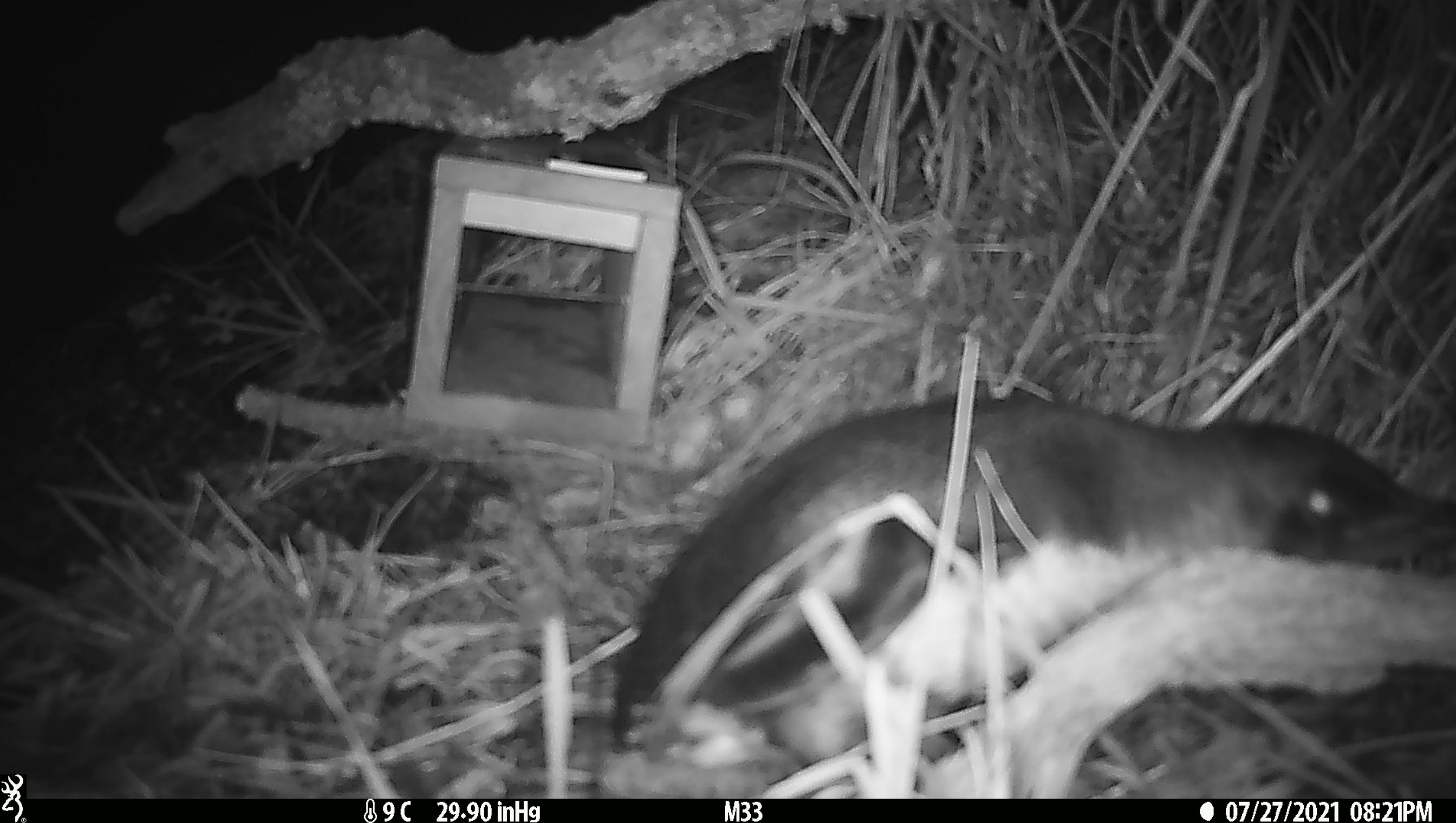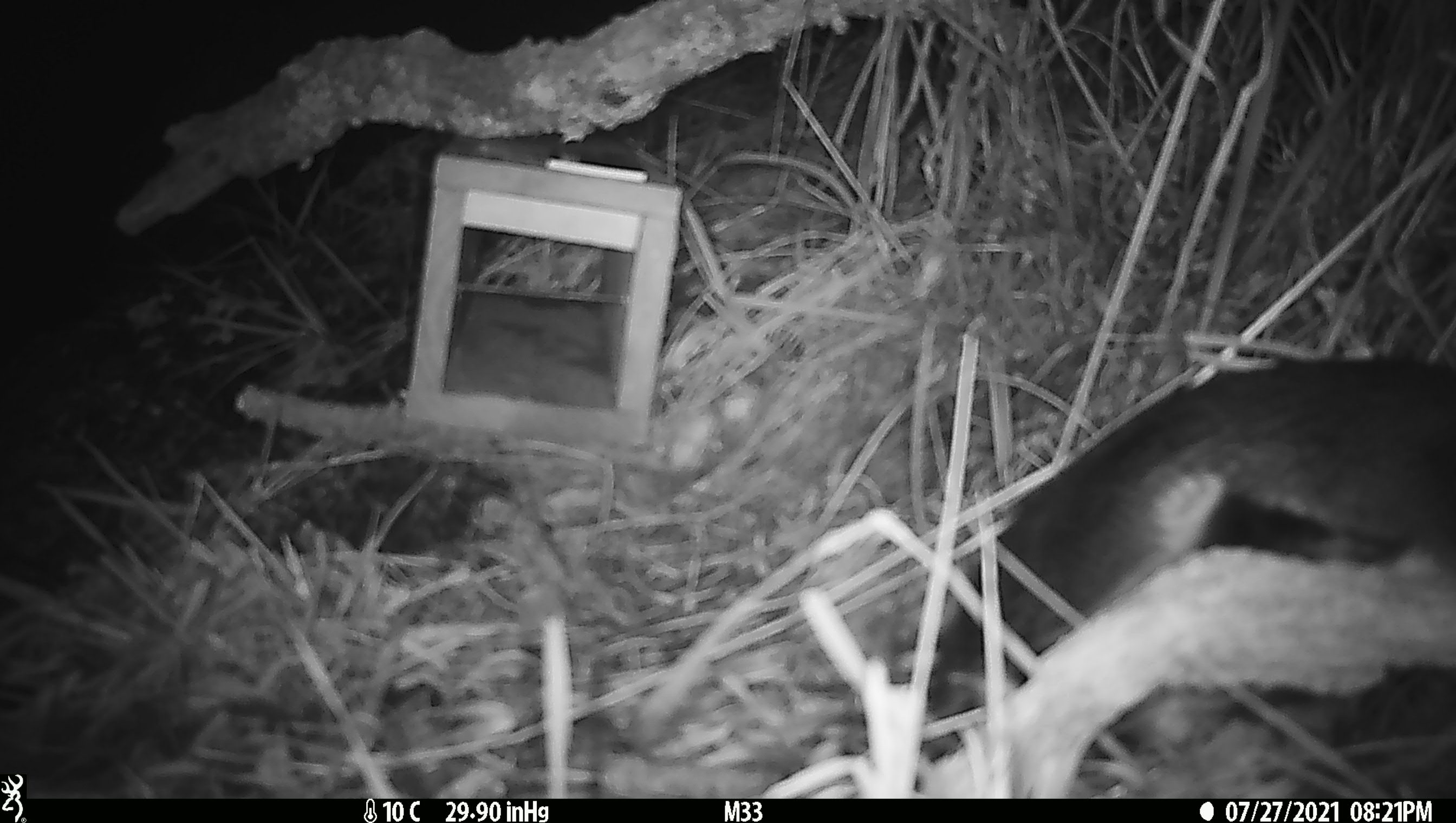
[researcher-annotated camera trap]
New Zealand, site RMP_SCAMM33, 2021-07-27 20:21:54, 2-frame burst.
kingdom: Animalia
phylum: Chordata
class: Aves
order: Sphenisciformes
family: Spheniscidae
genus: Eudyptula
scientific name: Eudyptula minor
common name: little blue penguin